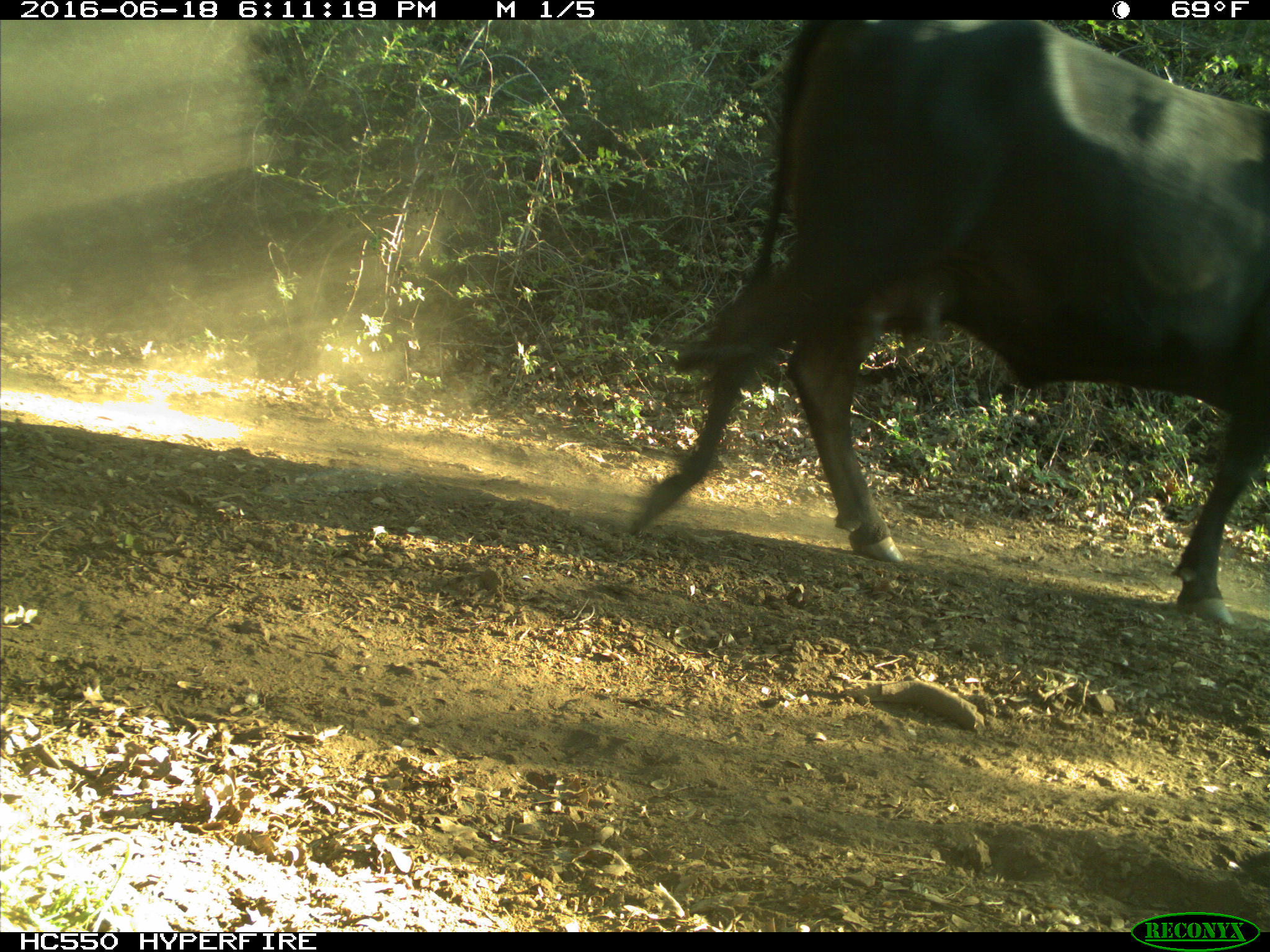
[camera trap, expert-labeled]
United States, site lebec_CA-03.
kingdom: Animalia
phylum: Chordata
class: Mammalia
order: Artiodactyla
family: Bovidae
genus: Bos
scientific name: Bos taurus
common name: domestic cow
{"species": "Bos taurus (domestic cow)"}